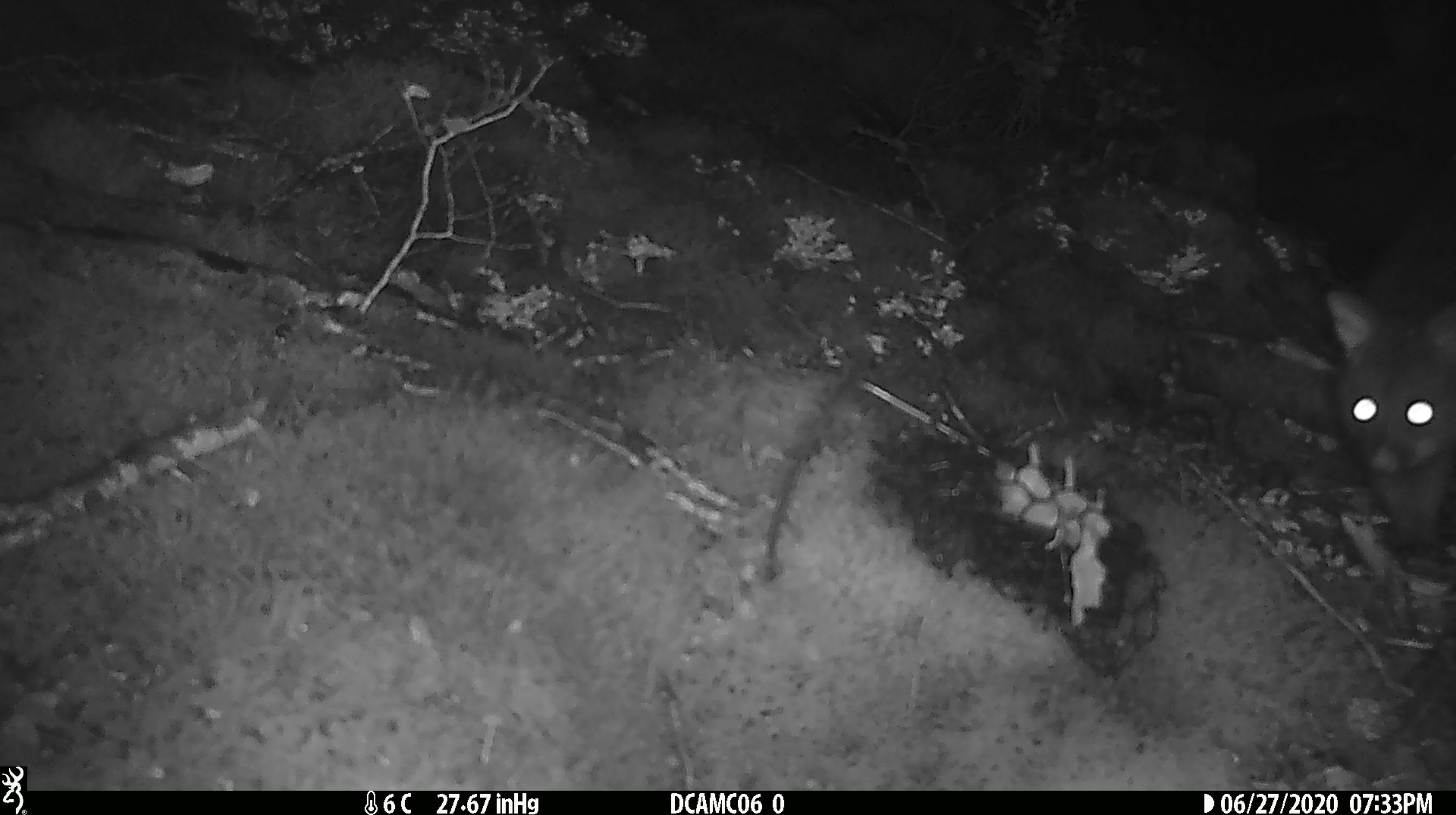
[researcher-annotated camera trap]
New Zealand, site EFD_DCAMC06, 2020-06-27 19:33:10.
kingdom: Animalia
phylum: Chordata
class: Mammalia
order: Diprotodontia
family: Phalangeridae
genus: Trichosurus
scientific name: Trichosurus vulpecula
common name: common brushtail possum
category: possum